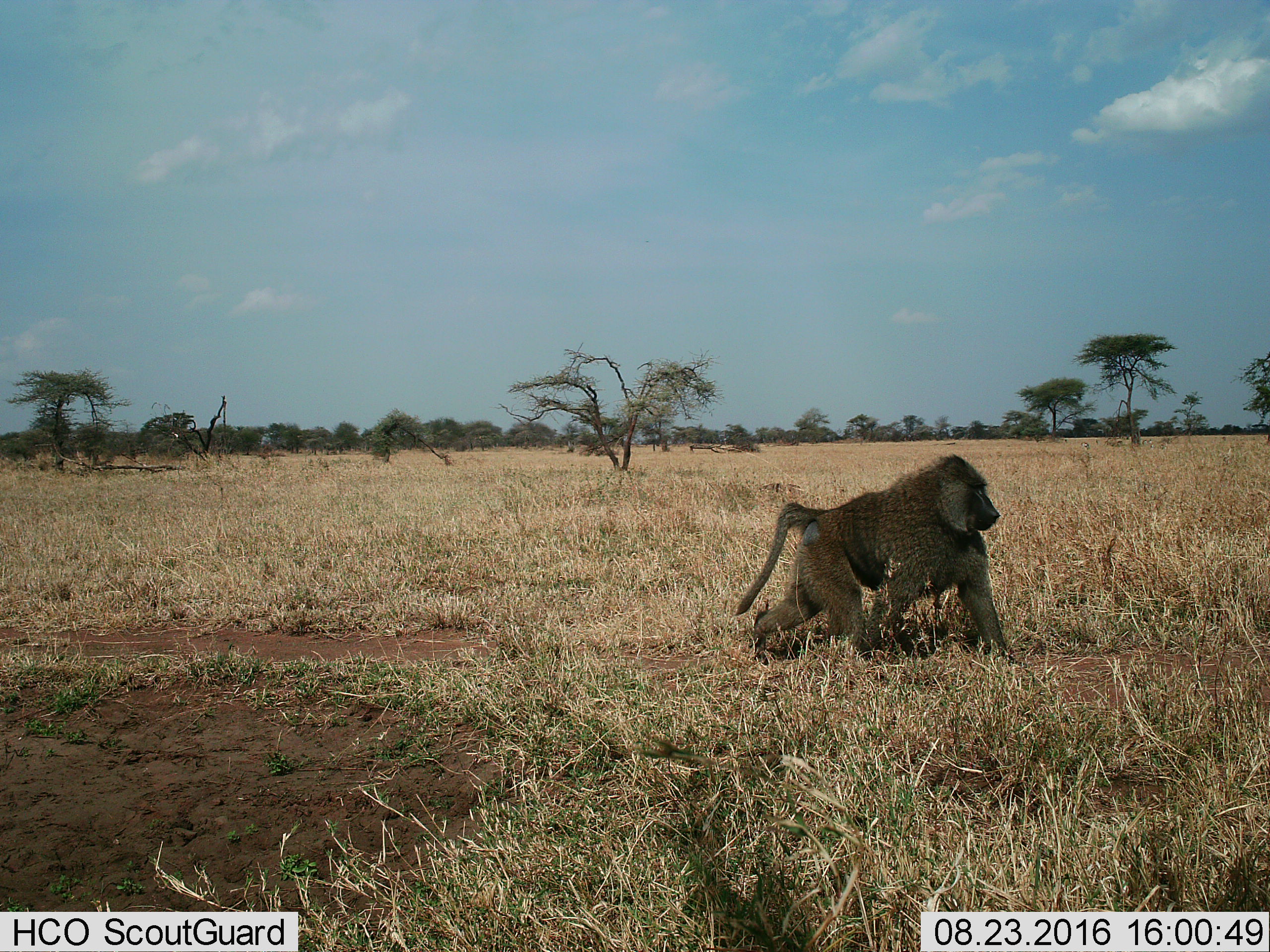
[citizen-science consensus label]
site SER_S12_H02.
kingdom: Animalia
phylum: Chordata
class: Mammalia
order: Primates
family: Cercopithecidae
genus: Papio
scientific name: Papio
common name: baboon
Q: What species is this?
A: Baboon (Papio).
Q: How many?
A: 1.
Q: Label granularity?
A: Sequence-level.